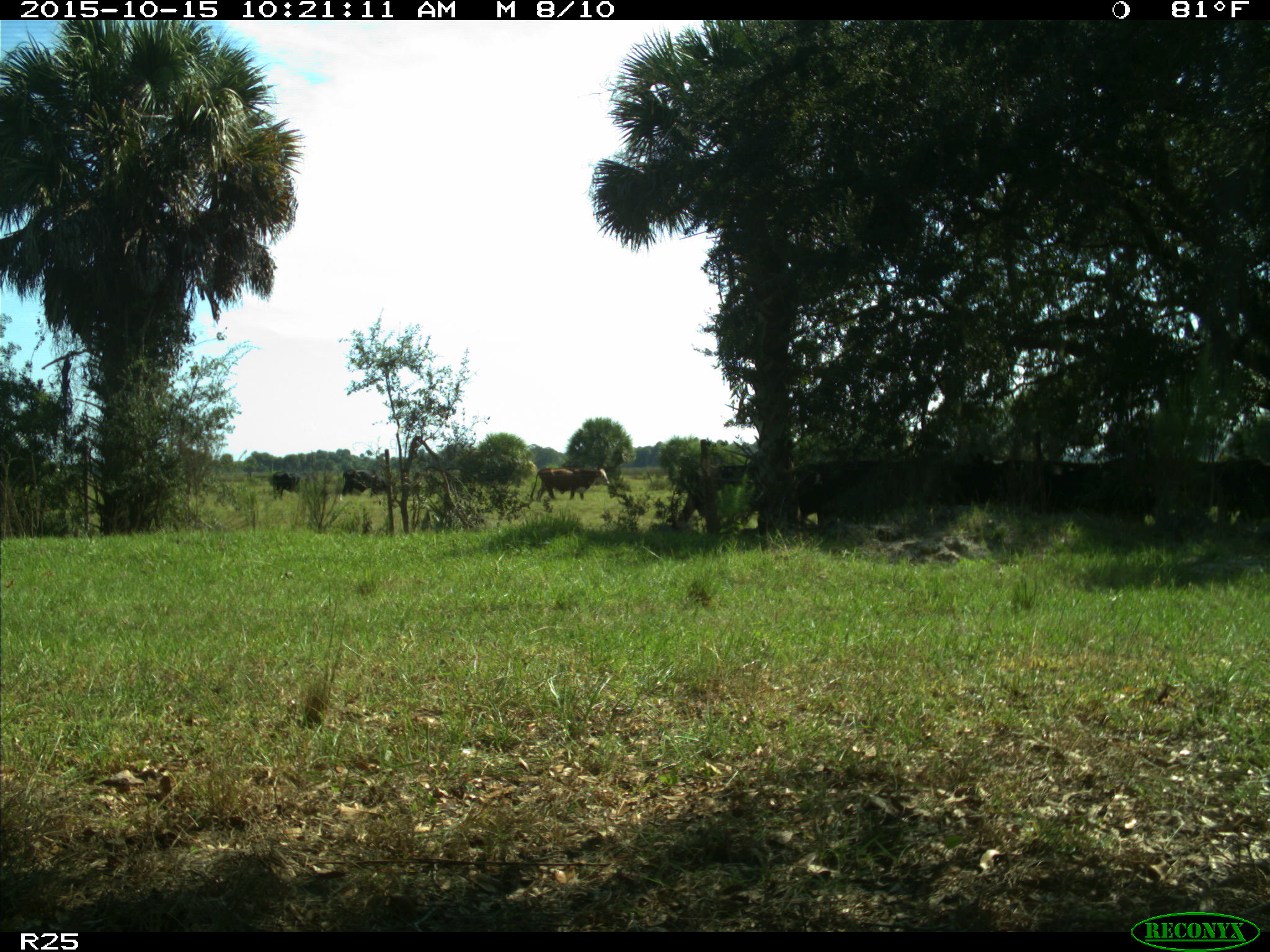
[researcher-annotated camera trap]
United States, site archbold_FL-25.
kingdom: Animalia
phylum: Chordata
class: Mammalia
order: Artiodactyla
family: Bovidae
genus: Bos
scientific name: Bos taurus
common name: domestic cow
Bos taurus (domestic cow).